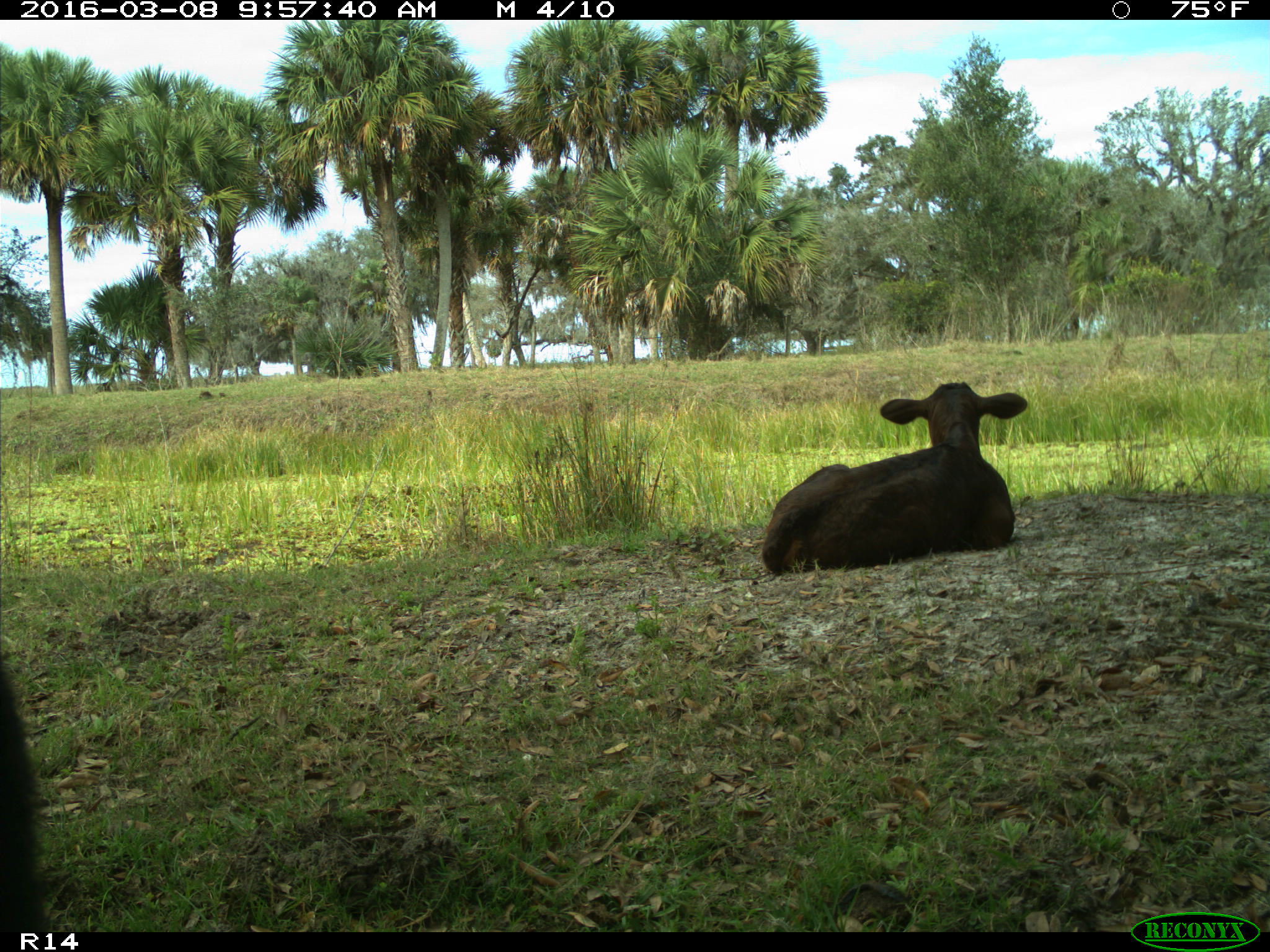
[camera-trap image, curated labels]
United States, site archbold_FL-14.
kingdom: Animalia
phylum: Chordata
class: Mammalia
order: Artiodactyla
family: Bovidae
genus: Bos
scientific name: Bos taurus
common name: domestic cow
Bos taurus (domestic cow).